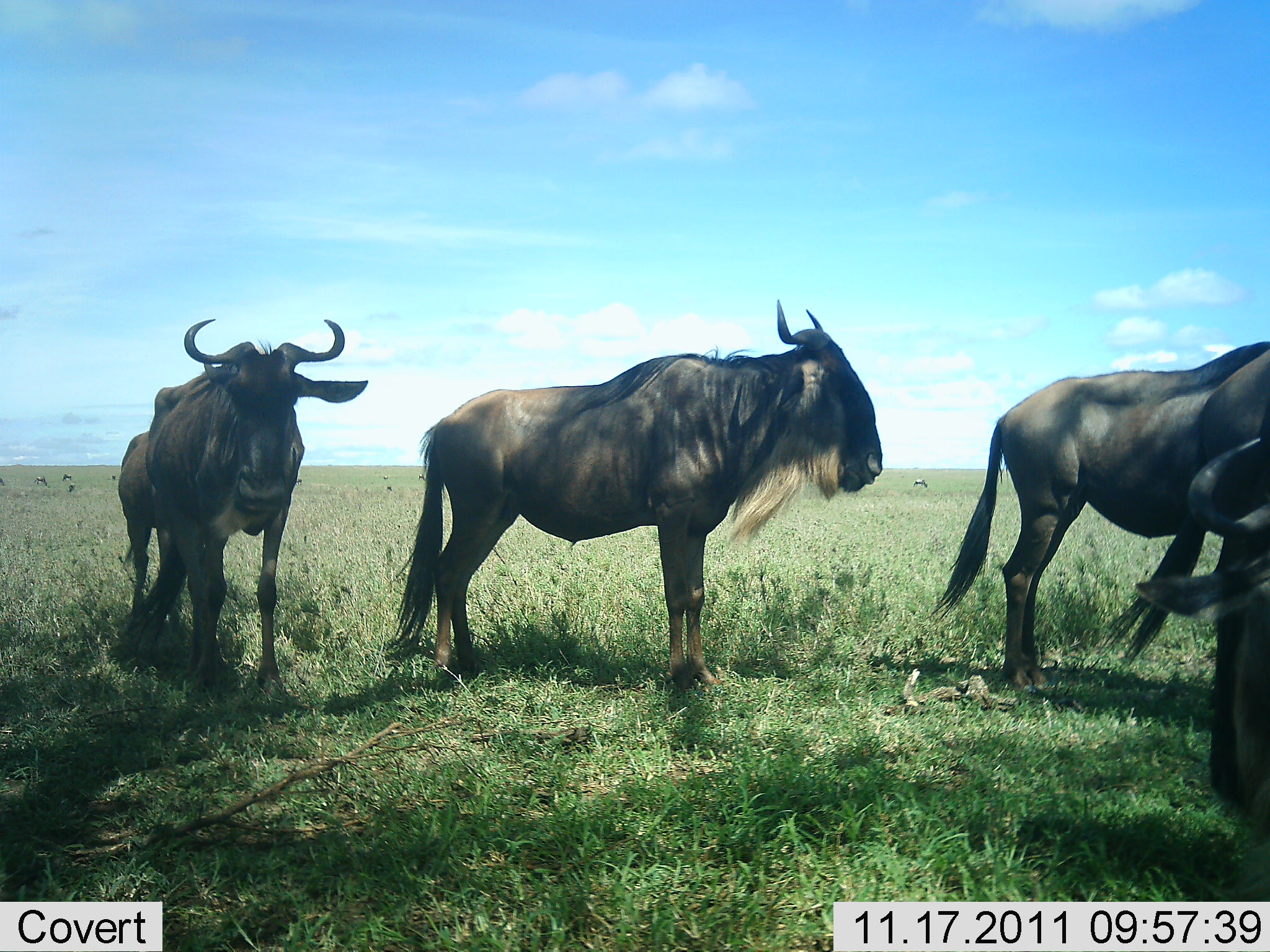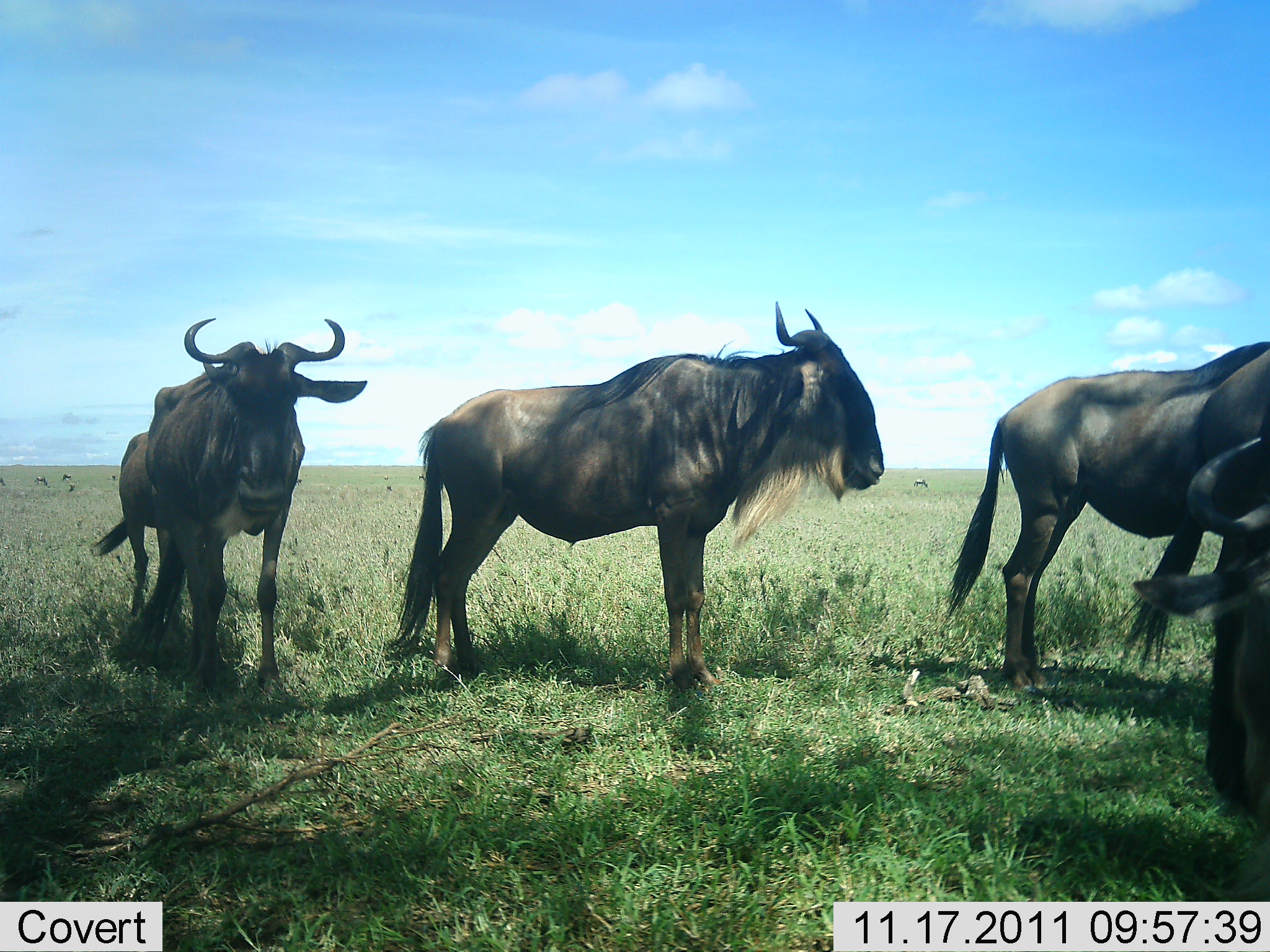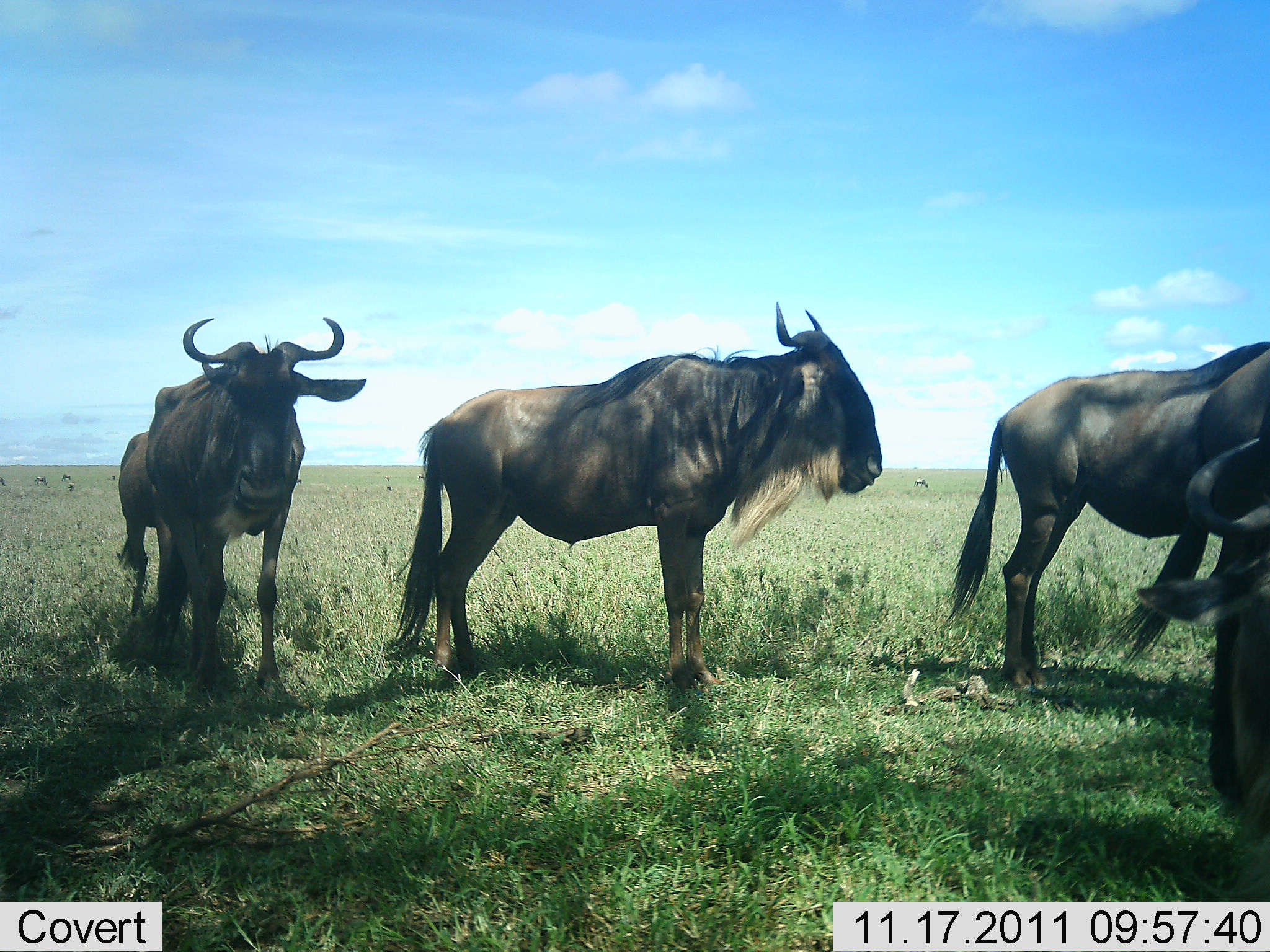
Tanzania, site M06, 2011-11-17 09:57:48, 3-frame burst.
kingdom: Animalia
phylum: Chordata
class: Mammalia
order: Artiodactyla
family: Bovidae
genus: Connochaetes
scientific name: Connochaetes taurinus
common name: blue wildebeest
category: wildebeest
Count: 4.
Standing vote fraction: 92%.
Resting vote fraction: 8%.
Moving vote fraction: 0%.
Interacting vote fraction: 0%.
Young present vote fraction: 0%.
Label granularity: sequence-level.